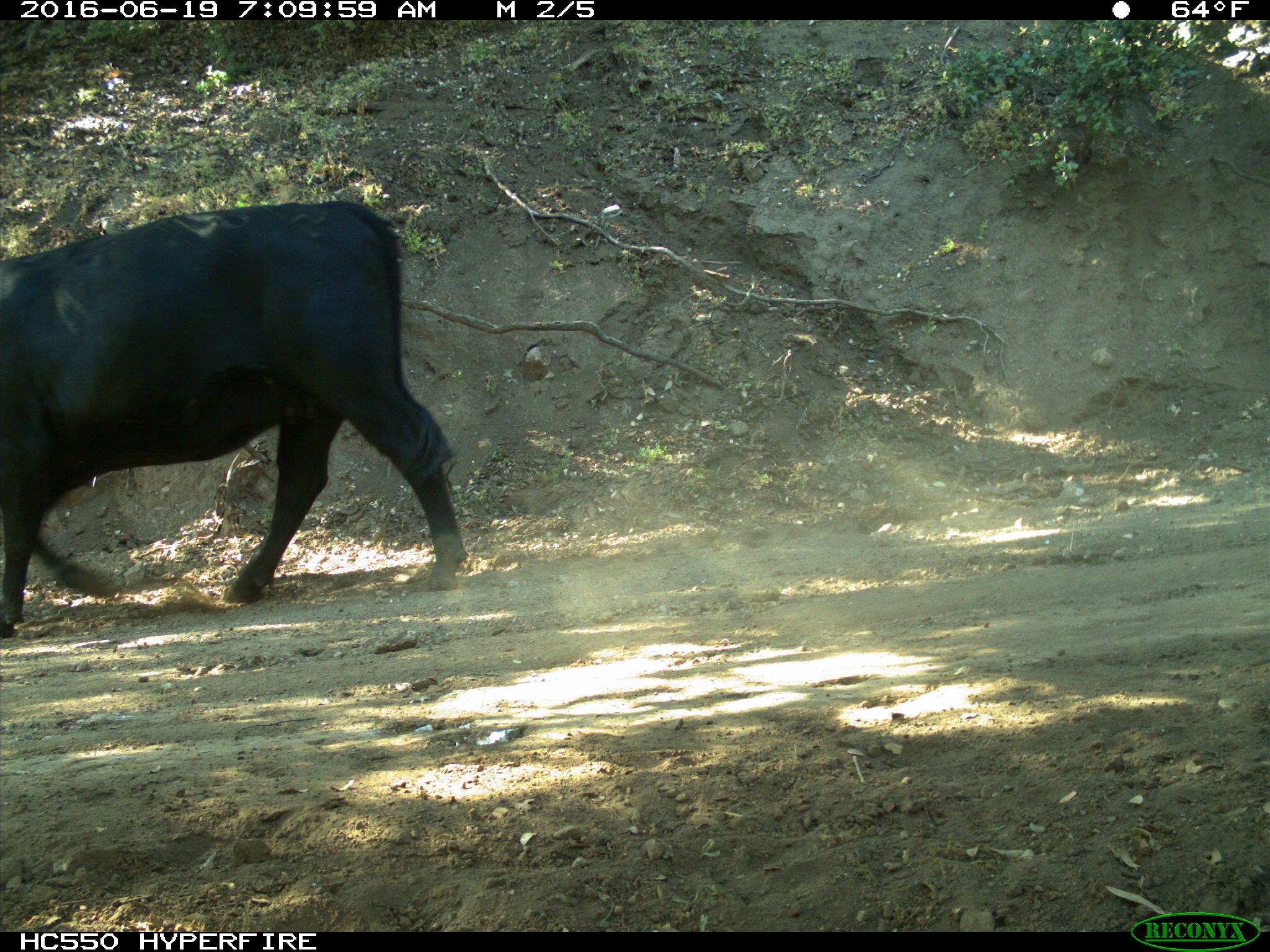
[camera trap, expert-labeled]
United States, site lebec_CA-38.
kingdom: Animalia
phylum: Chordata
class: Mammalia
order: Artiodactyla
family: Bovidae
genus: Bos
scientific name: Bos taurus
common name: domestic cow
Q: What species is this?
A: Bos taurus (domestic cow).